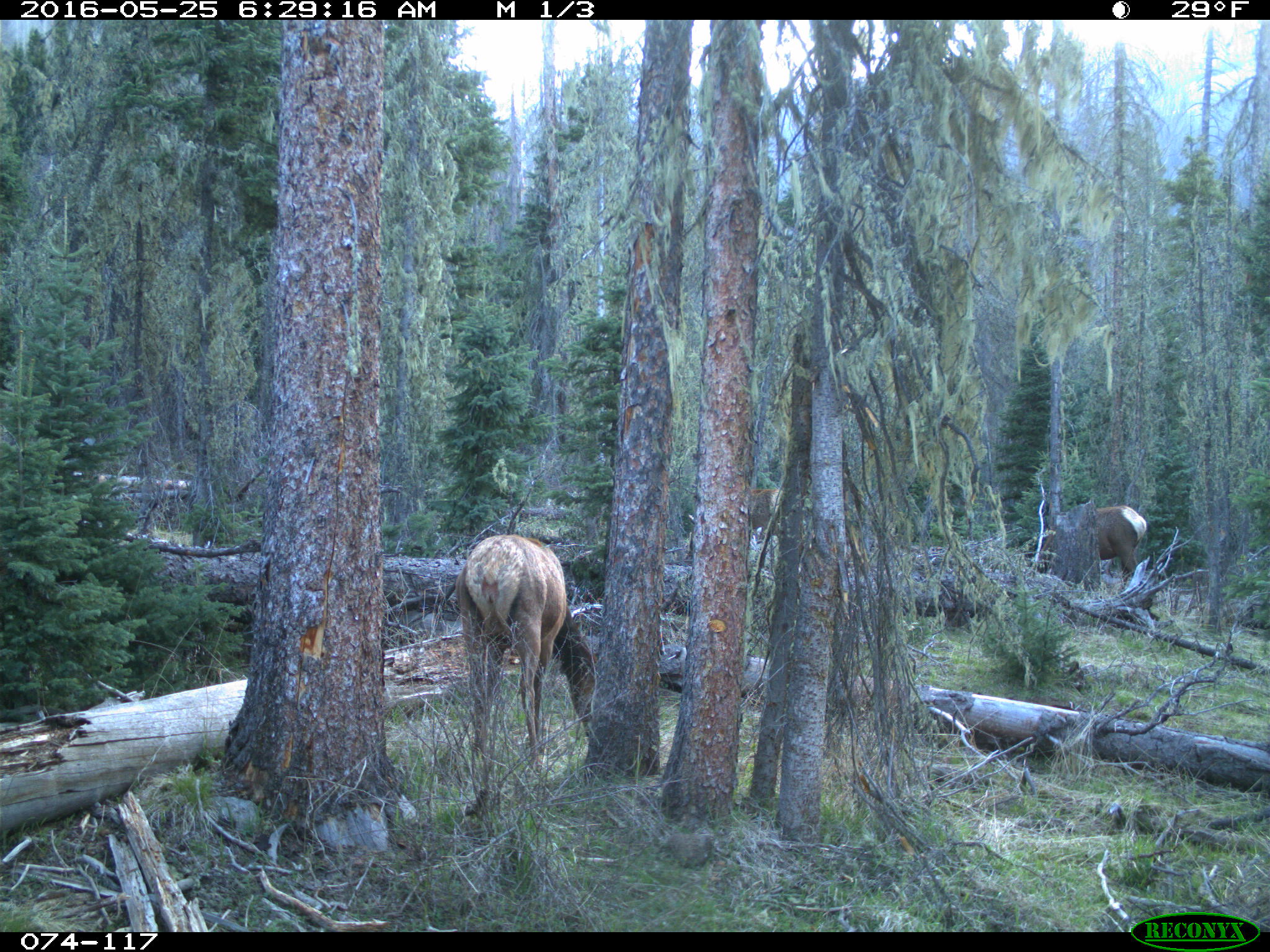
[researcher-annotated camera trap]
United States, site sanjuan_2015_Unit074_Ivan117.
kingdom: Animalia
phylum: Chordata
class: Mammalia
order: Artiodactyla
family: Cervidae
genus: Cervus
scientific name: Cervus elaphus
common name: red deer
Cervus elaphus (red deer).